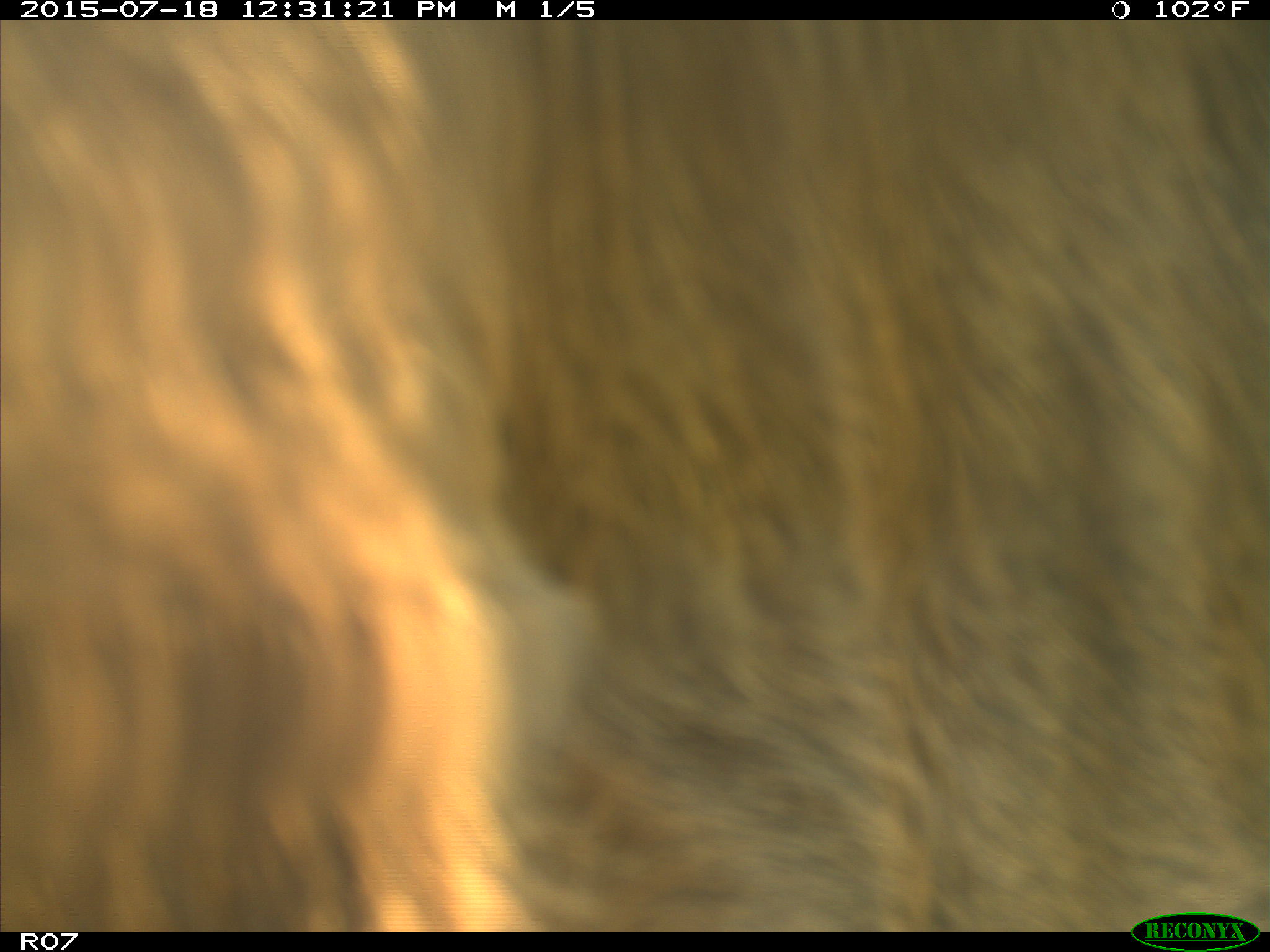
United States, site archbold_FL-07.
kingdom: Animalia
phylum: Chordata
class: Mammalia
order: Artiodactyla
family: Bovidae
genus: Bos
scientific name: Bos taurus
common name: domestic cow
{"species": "Bos taurus (domestic cow)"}